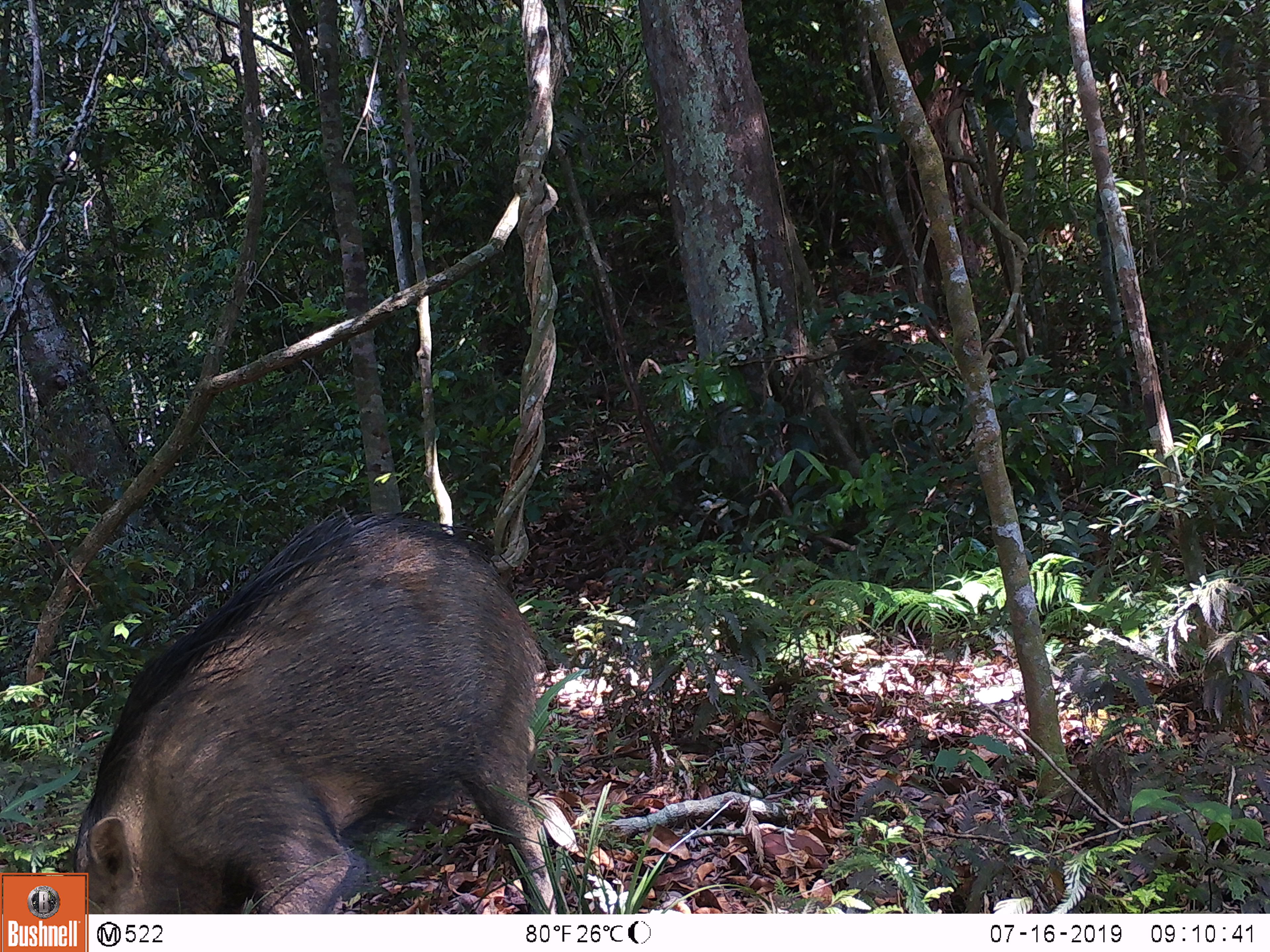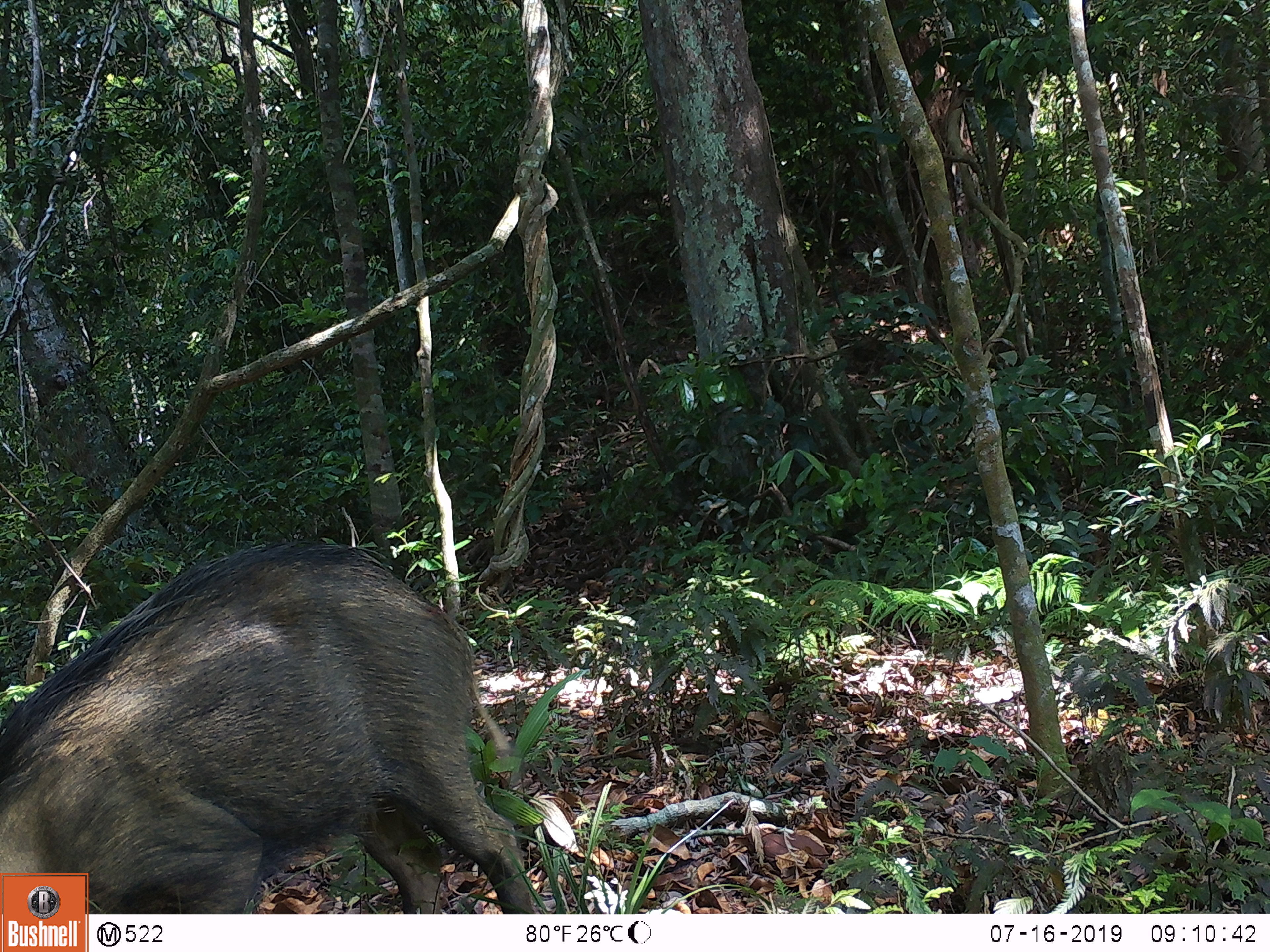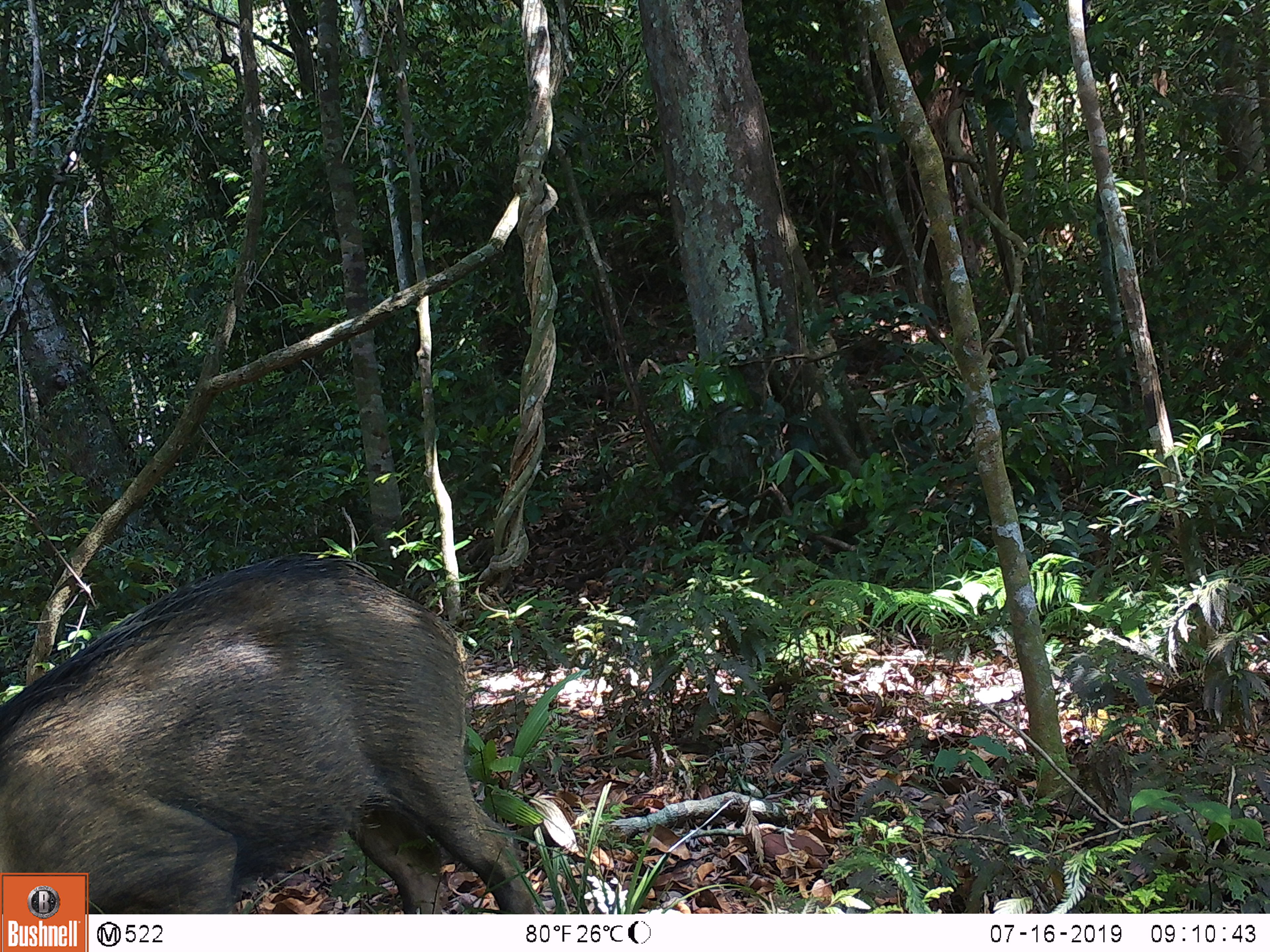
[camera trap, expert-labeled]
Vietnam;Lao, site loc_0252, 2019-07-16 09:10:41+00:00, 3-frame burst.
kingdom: Animalia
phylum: Chordata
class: Mammalia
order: Artiodactyla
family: Suidae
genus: Sus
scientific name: Sus scrofa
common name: eurasian wild pig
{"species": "eurasian wild pig (Sus scrofa)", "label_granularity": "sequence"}